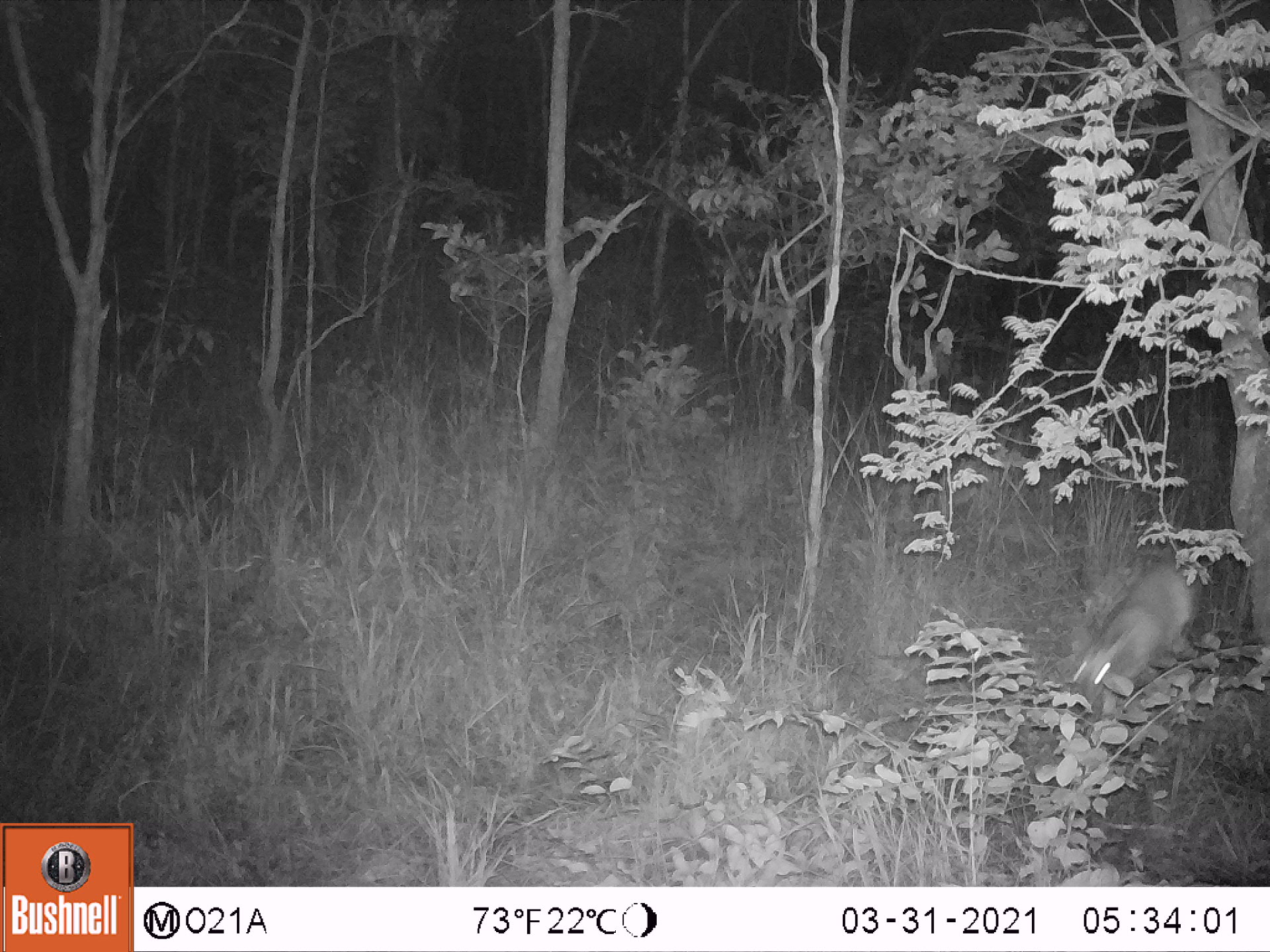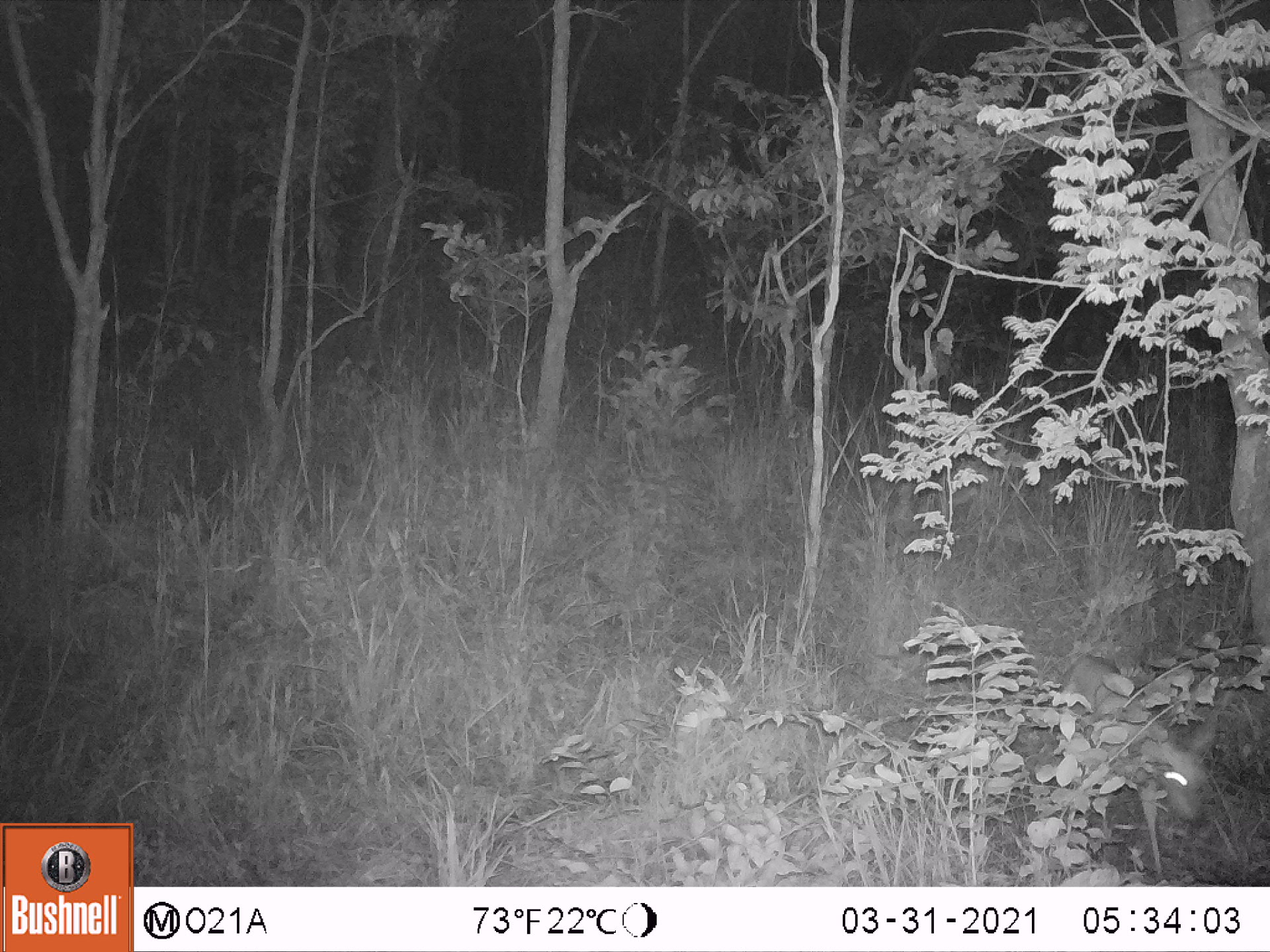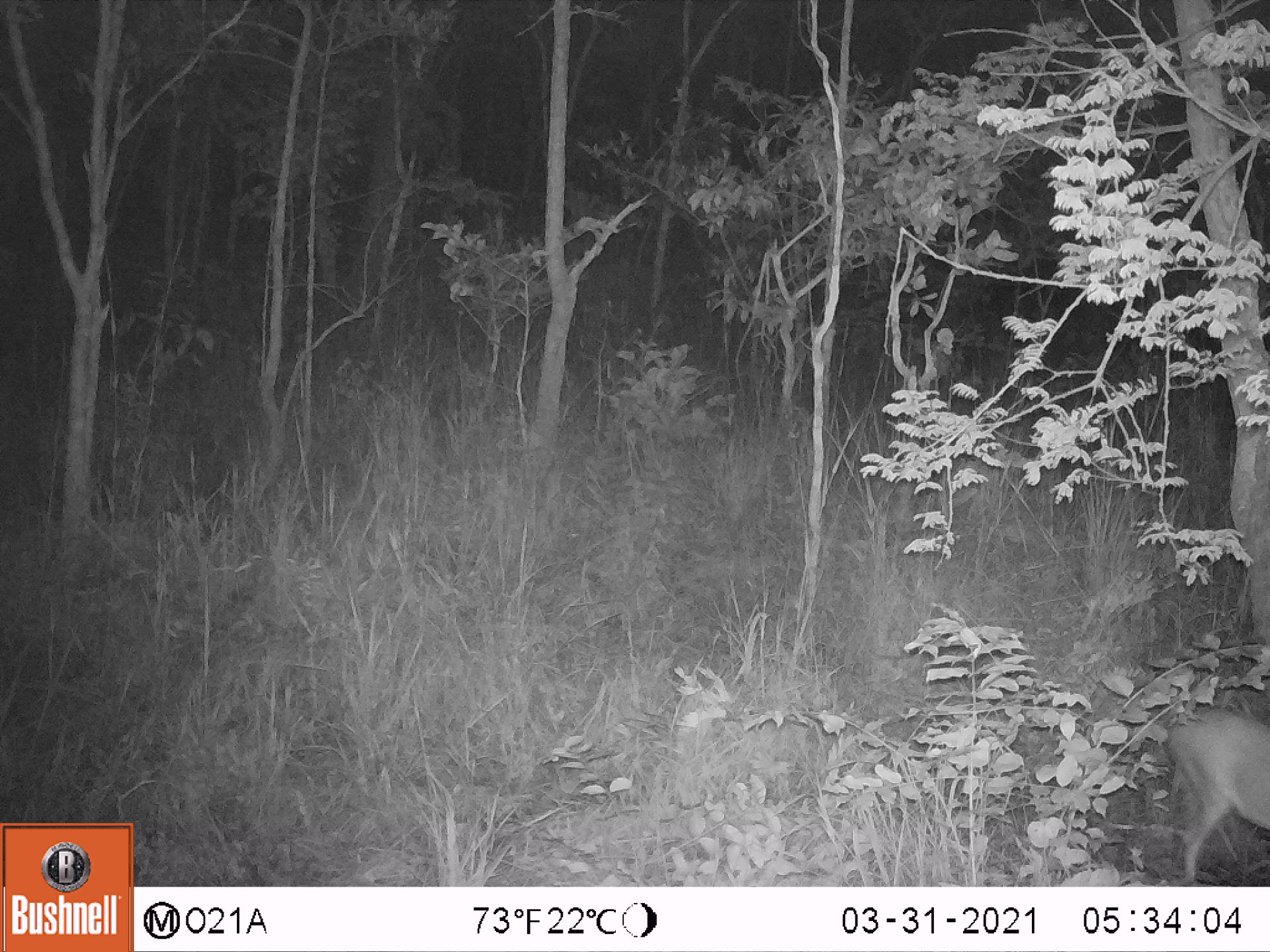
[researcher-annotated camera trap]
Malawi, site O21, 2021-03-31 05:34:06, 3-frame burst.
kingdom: Animalia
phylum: Chordata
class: Mammalia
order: Artiodactyla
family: Bovidae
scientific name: Antilopinae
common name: small antelope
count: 1